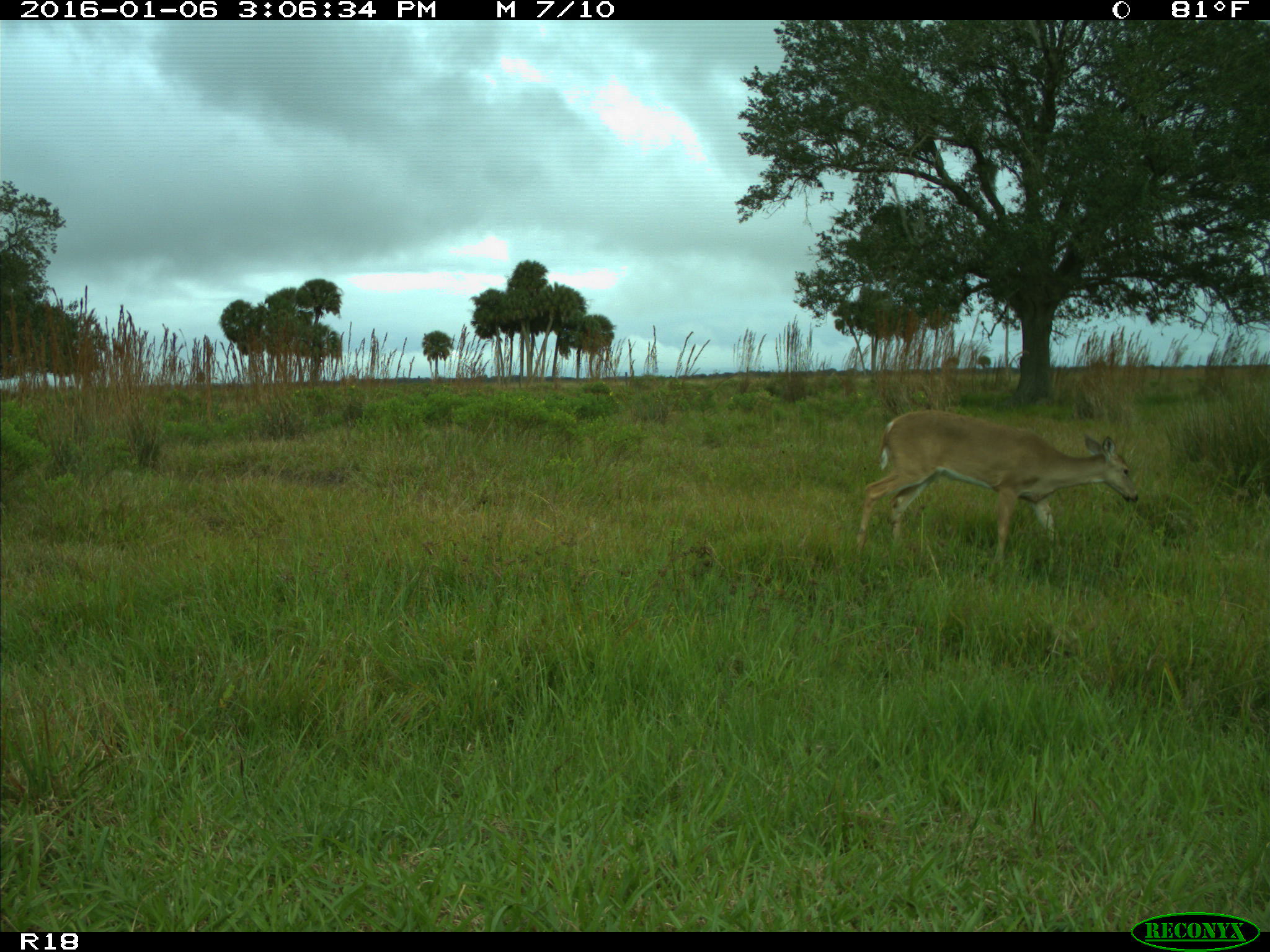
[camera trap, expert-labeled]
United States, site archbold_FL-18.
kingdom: Animalia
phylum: Chordata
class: Mammalia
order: Artiodactyla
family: Cervidae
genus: Odocoileus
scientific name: Odocoileus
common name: deer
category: unidentified deer